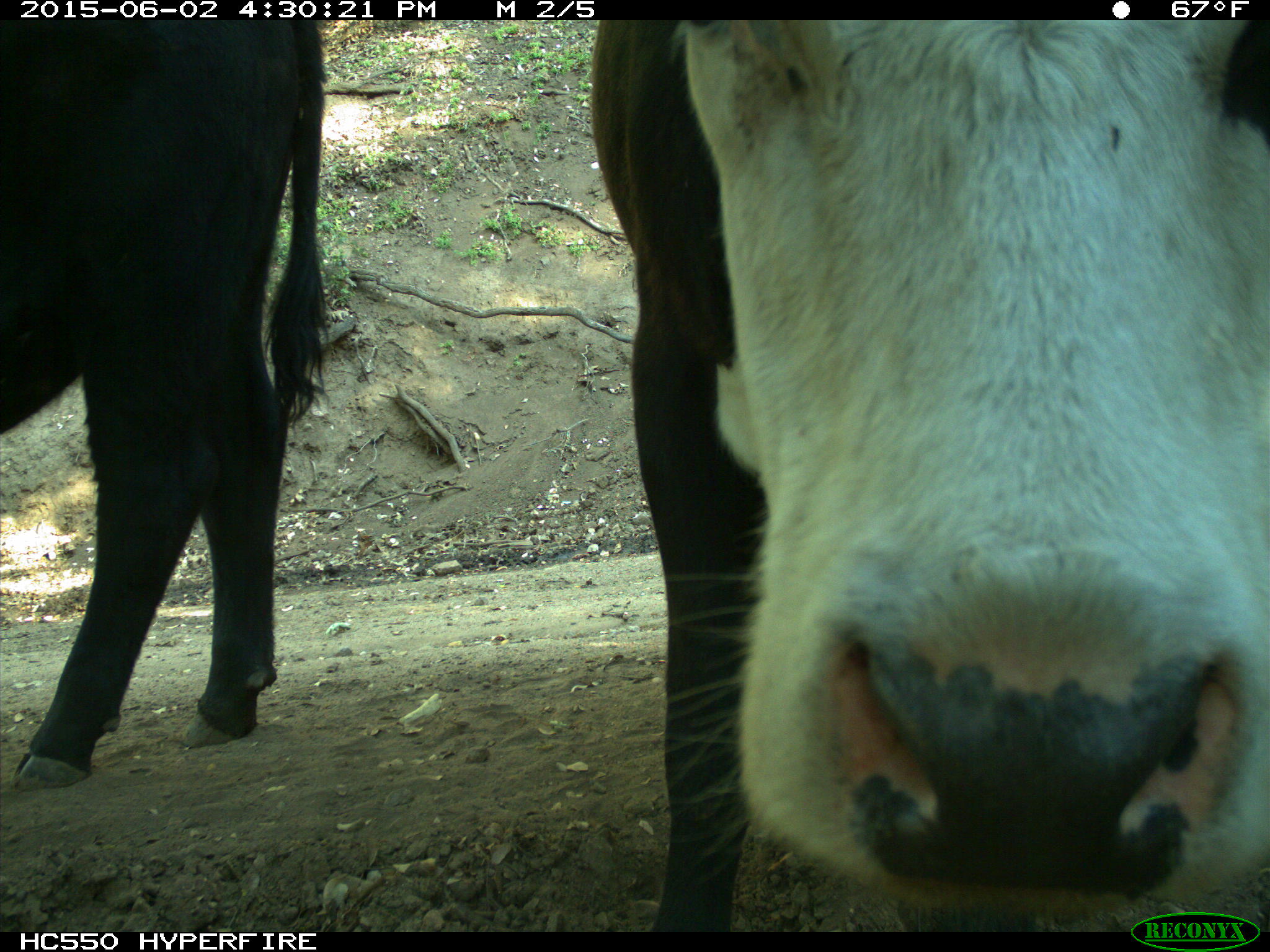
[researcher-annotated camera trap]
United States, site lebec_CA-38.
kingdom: Animalia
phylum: Chordata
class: Mammalia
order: Artiodactyla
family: Bovidae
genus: Bos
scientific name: Bos taurus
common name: domestic cow